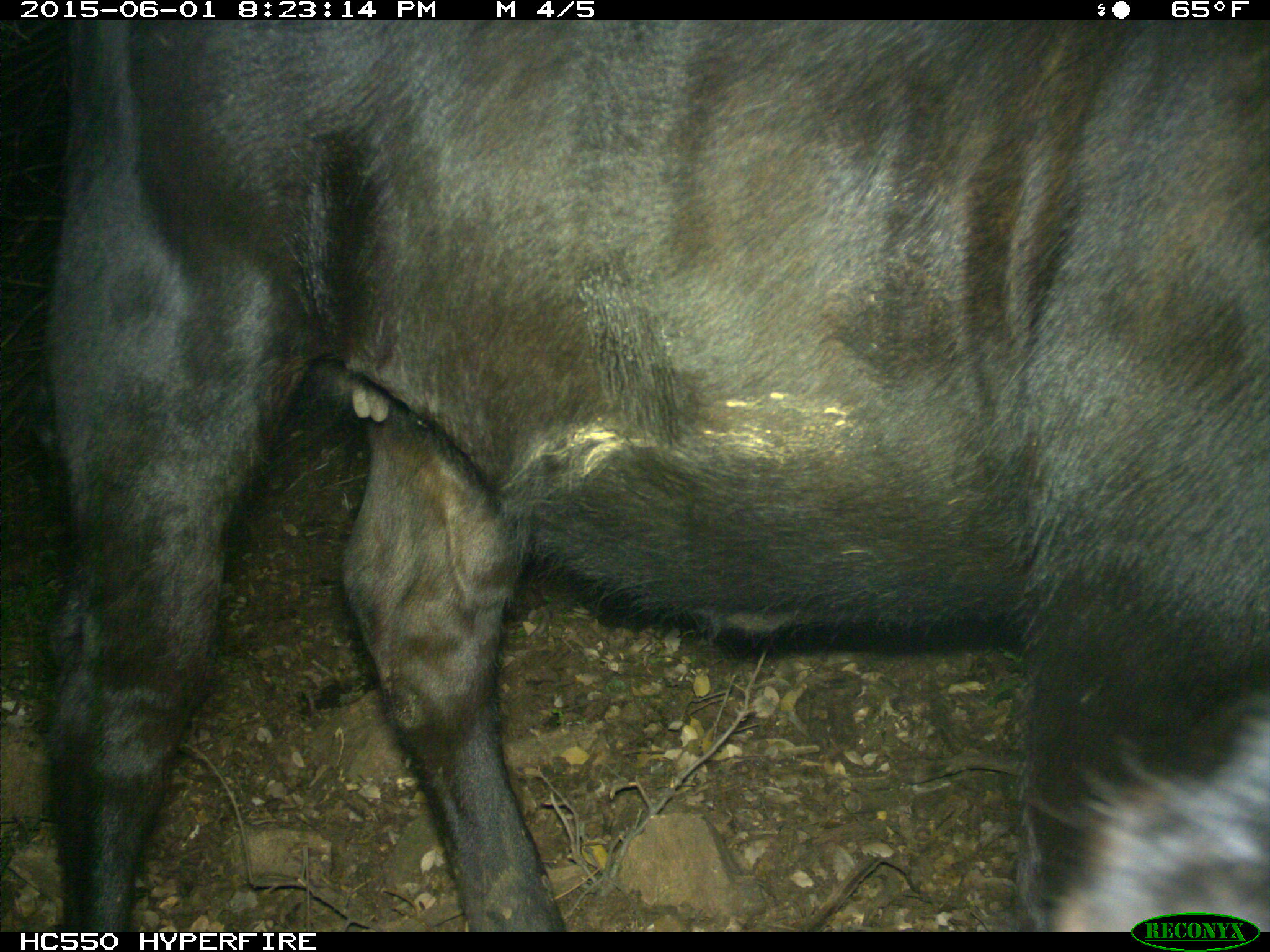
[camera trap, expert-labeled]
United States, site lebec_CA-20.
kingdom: Animalia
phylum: Chordata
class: Mammalia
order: Artiodactyla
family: Bovidae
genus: Bos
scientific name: Bos taurus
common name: domestic cow